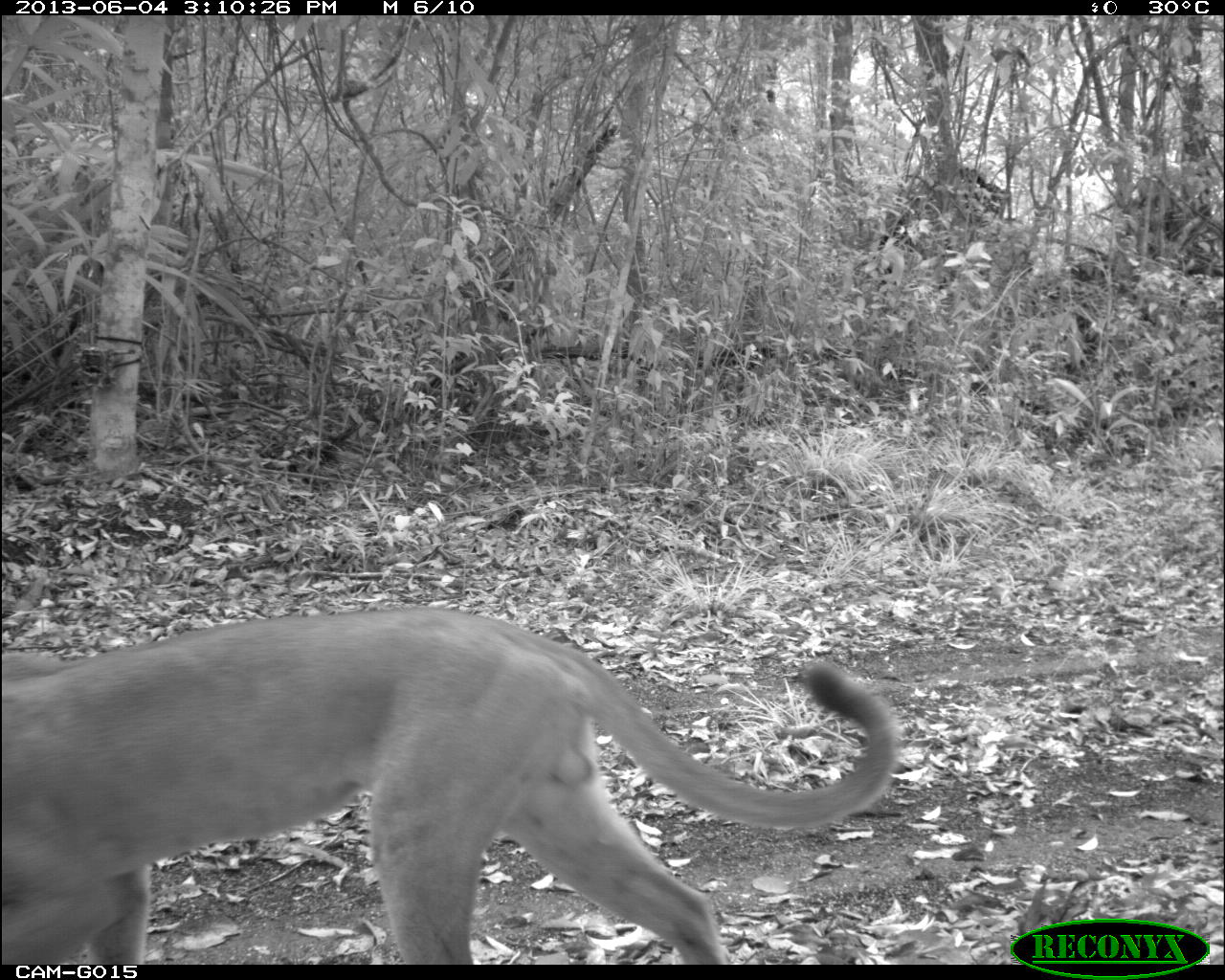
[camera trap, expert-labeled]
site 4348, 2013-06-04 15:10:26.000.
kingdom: Animalia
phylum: Chordata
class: Mammalia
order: Carnivora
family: Felidae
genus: Puma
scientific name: Puma concolor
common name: mountain lion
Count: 1.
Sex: male.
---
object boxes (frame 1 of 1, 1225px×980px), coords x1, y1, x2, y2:
puma concolor: 0, 603, 897, 962